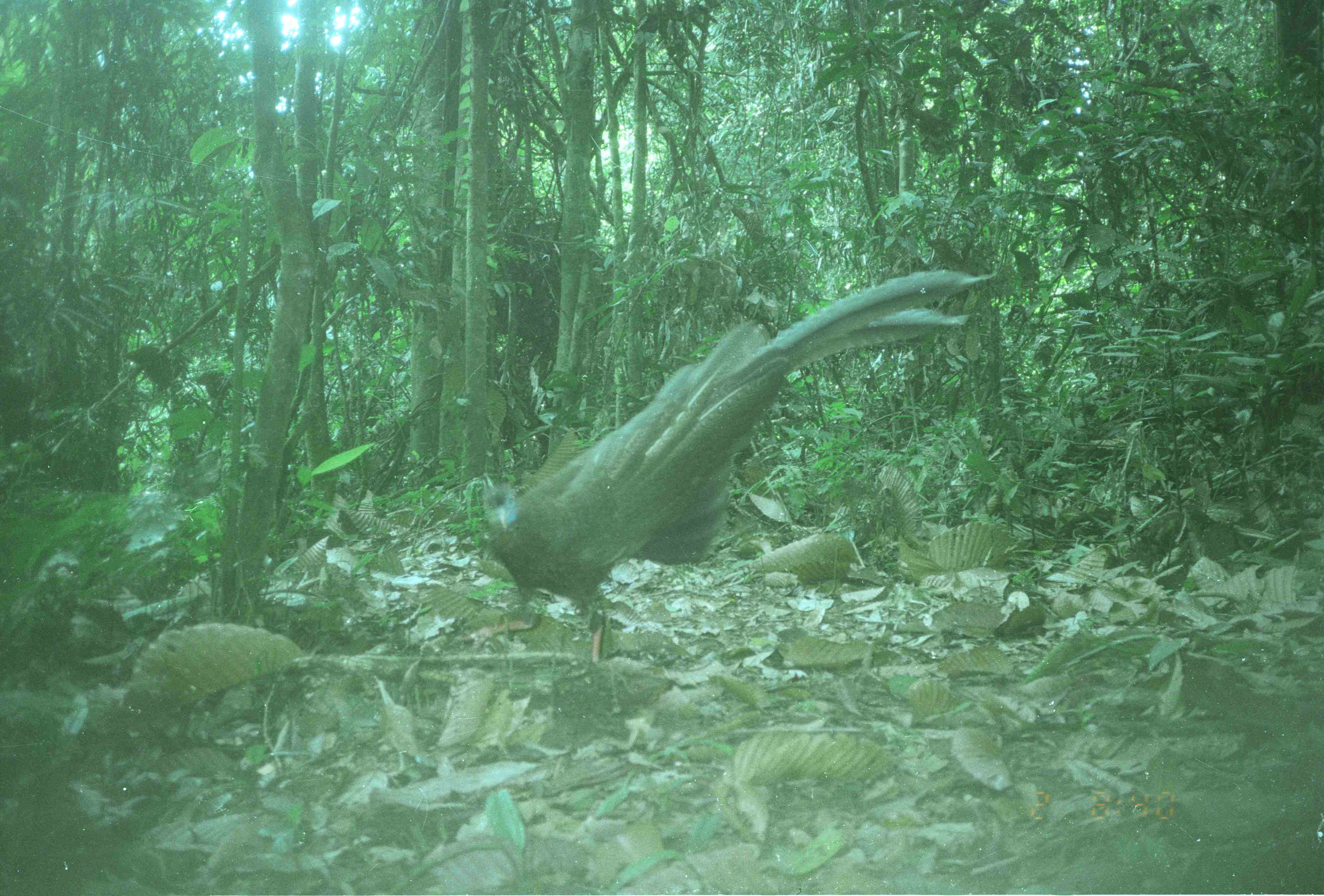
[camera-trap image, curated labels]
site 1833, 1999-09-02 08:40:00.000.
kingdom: Animalia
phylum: Chordata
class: Aves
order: Galliformes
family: Phasianidae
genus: Argusianus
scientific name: Argusianus argus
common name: great argus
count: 1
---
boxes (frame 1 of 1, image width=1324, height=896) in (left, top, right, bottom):
argusianus argus: (452, 267, 998, 672)